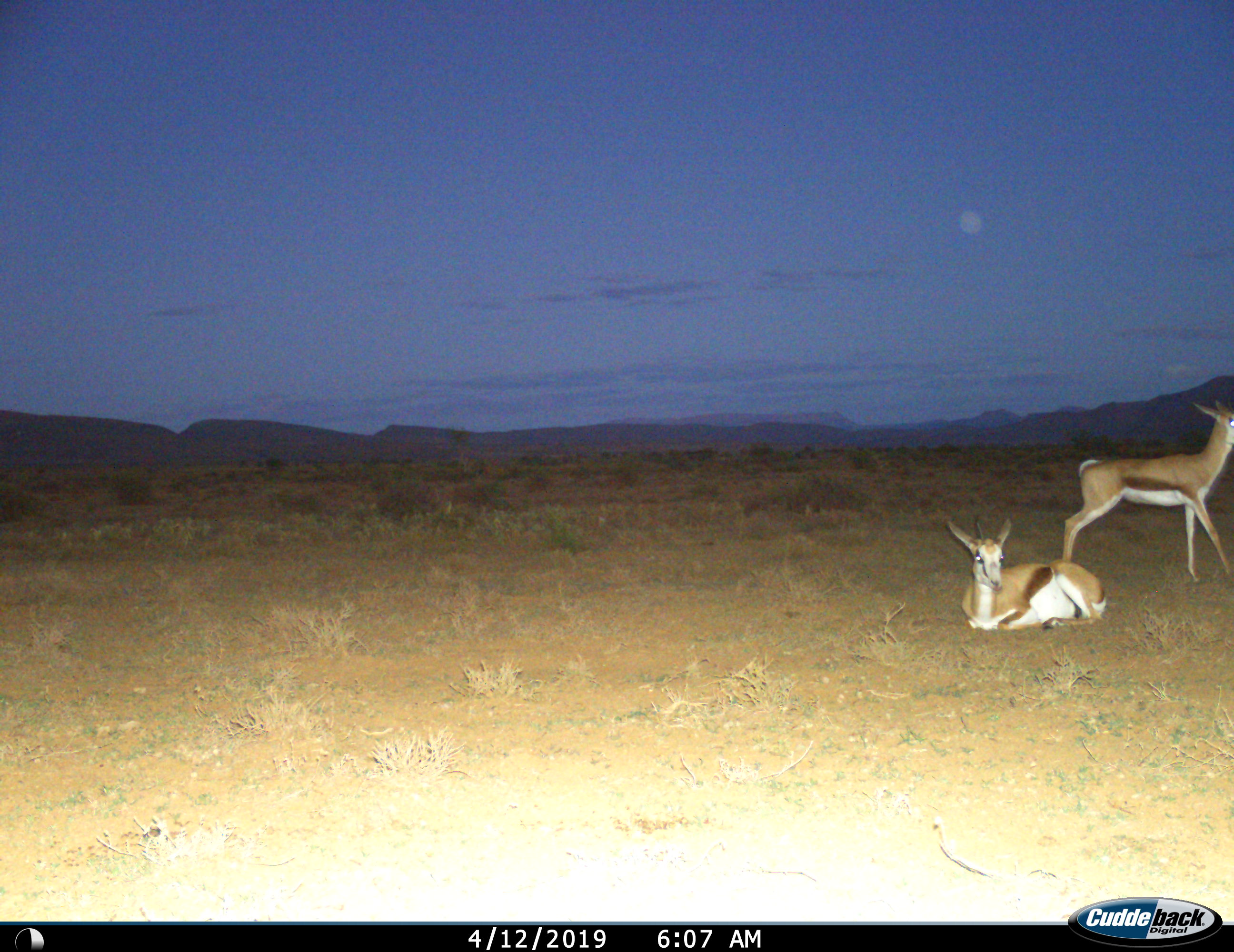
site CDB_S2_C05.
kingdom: Animalia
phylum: Chordata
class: Mammalia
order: Artiodactyla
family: Bovidae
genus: Antidorcas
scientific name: Antidorcas marsupialis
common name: springbok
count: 2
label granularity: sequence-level